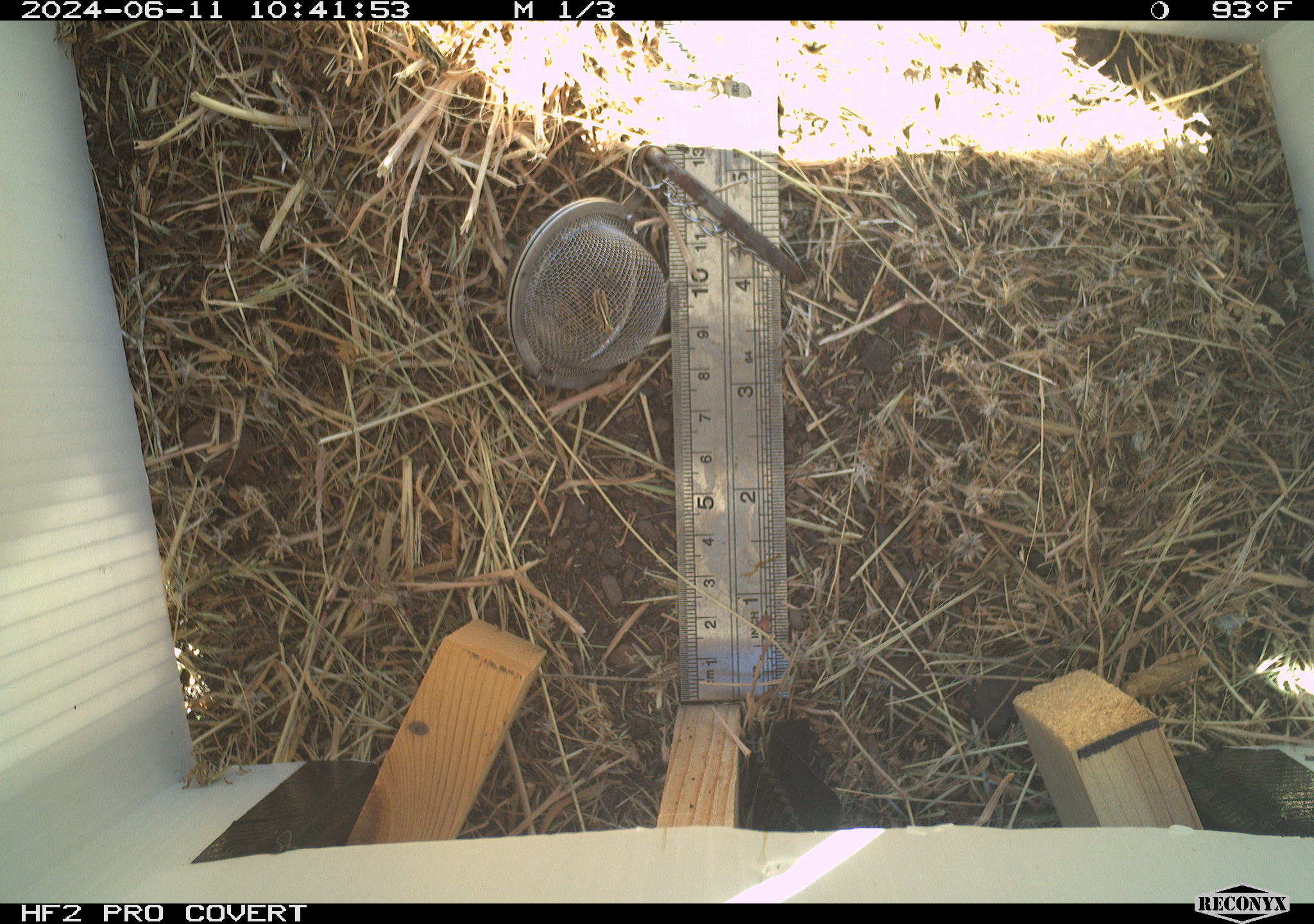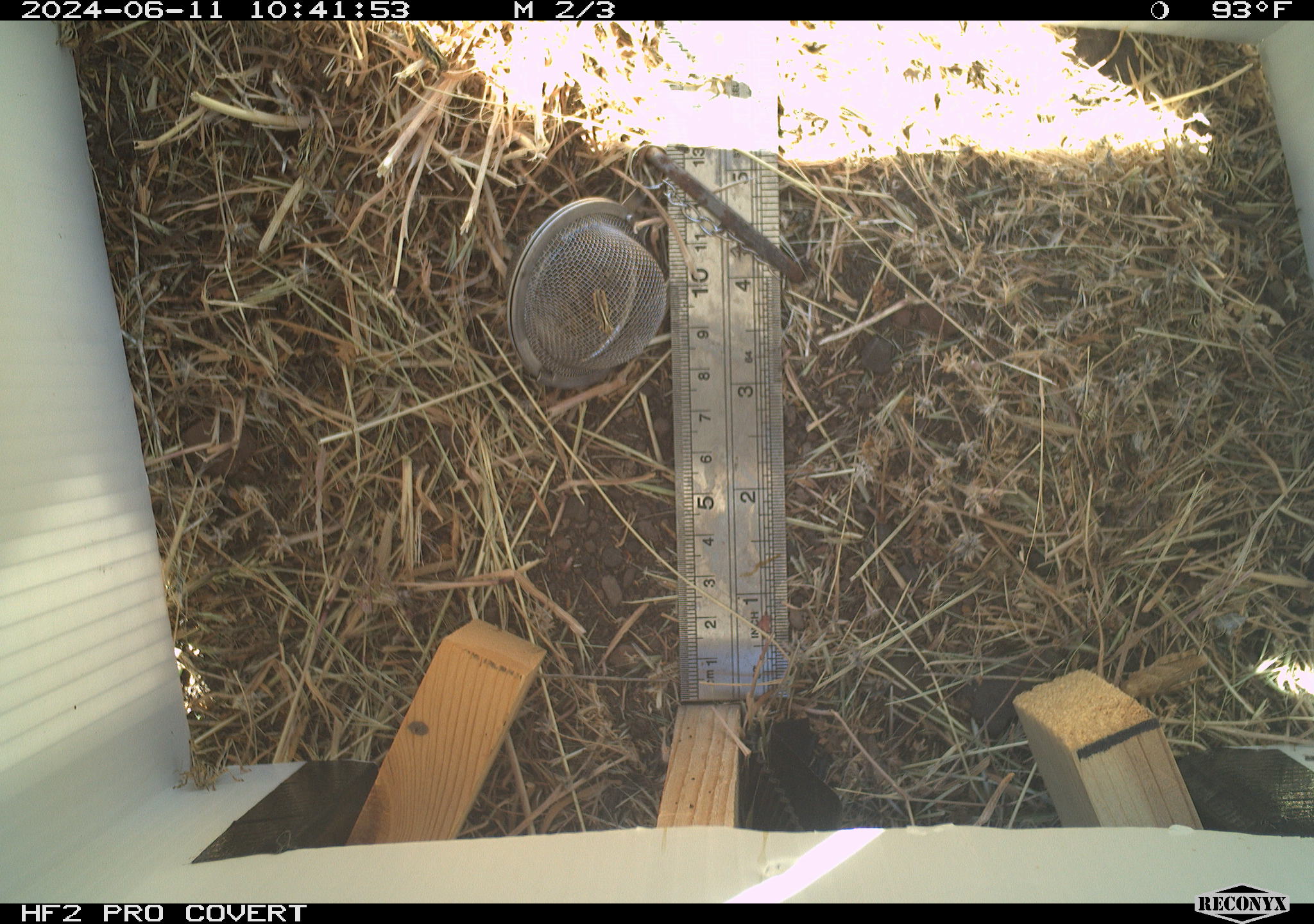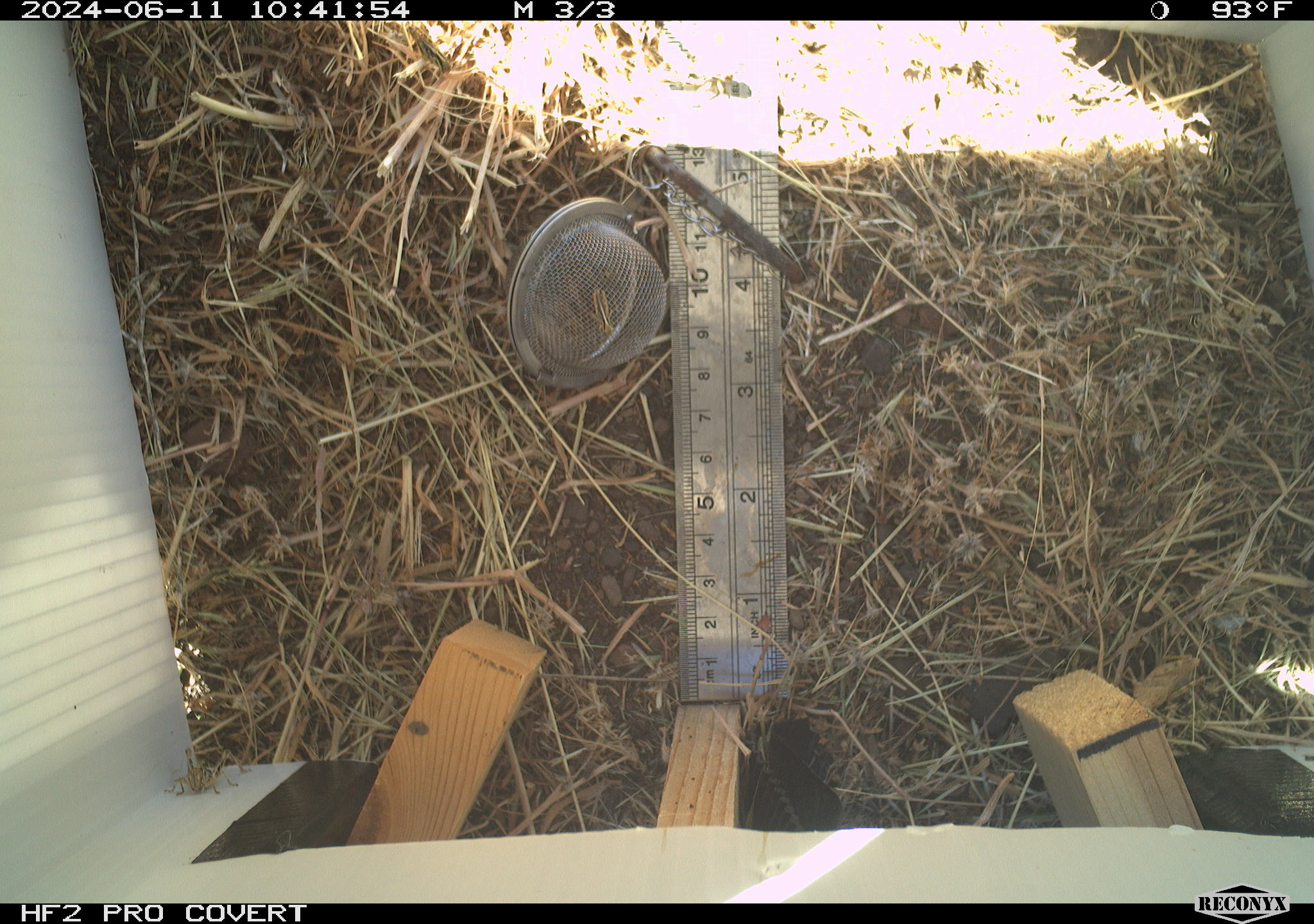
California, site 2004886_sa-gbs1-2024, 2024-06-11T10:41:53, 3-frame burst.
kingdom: Animalia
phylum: Arthropoda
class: Insecta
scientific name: Insecta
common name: insect